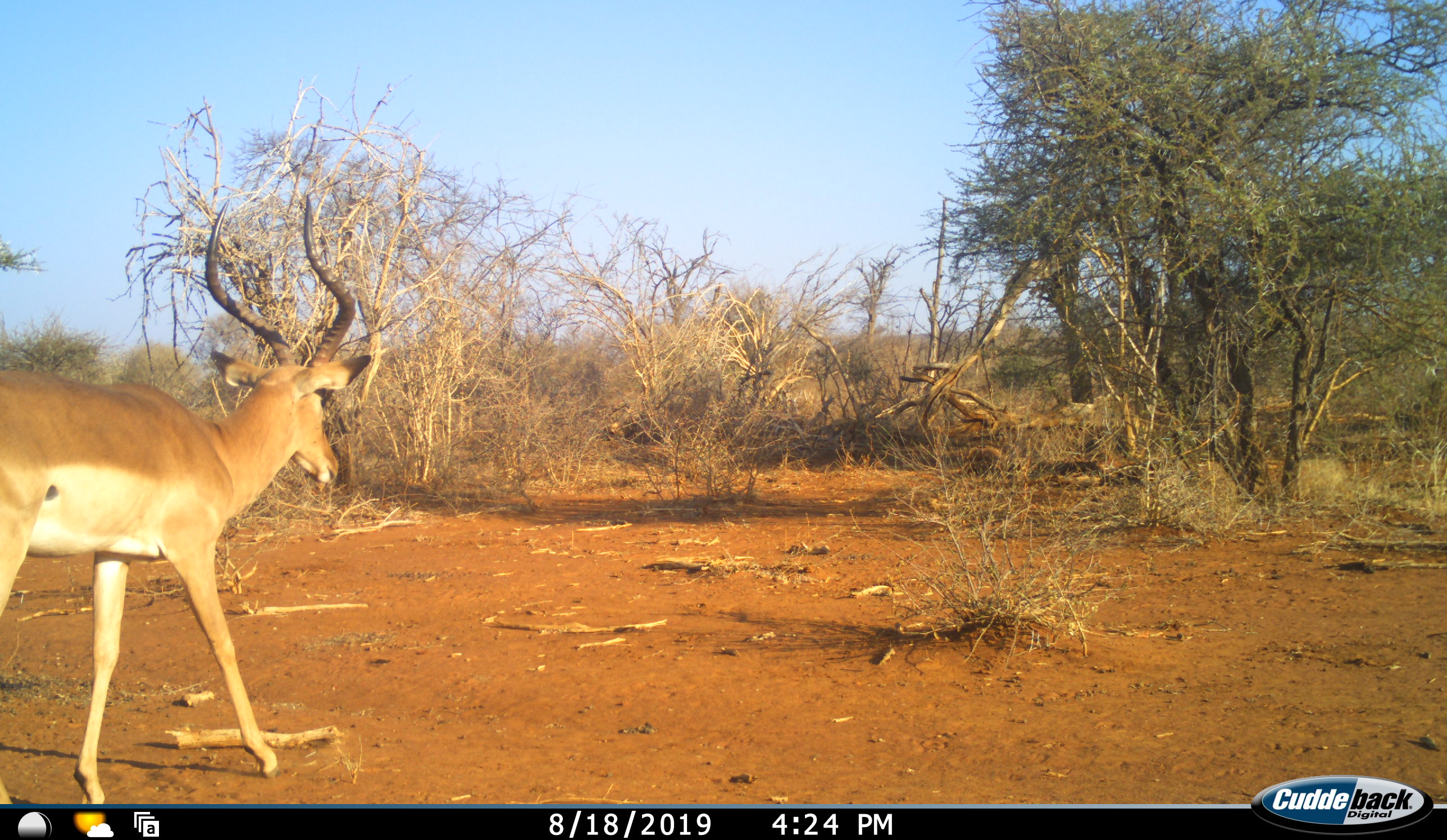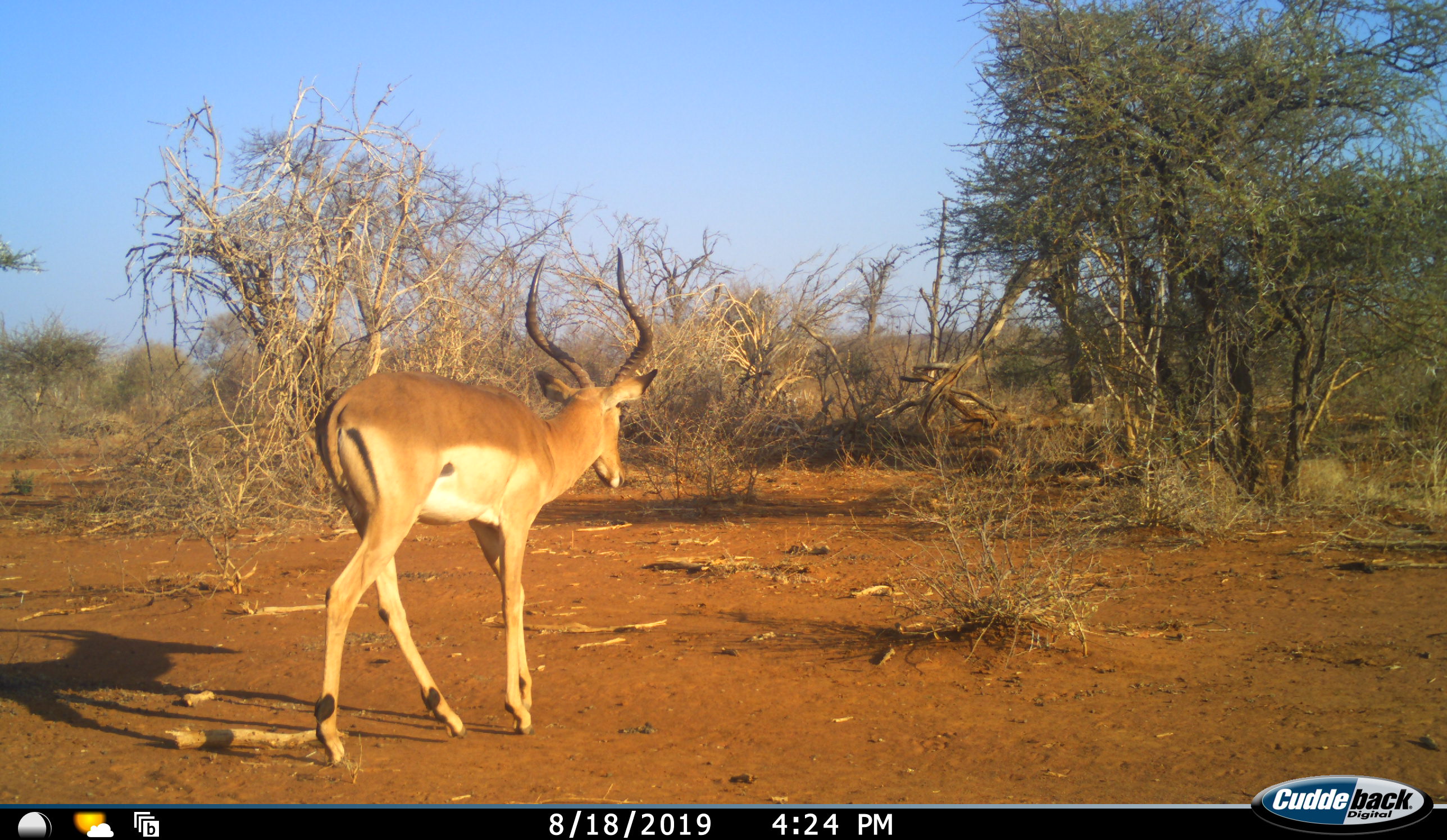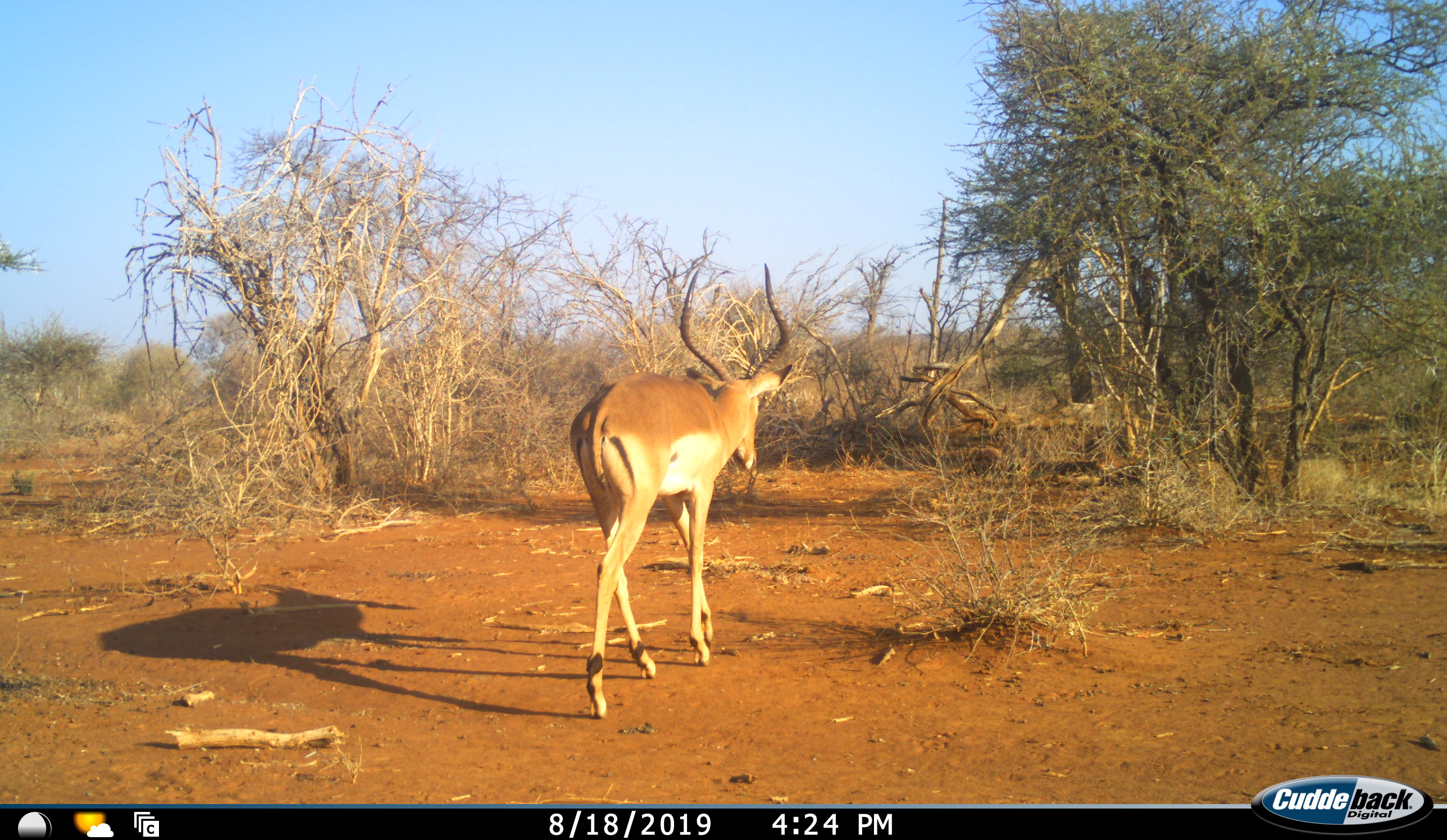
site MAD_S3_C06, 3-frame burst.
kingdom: Animalia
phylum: Chordata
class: Mammalia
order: Artiodactyla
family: Bovidae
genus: Aepyceros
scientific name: Aepyceros melampus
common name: impala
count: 1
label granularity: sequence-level